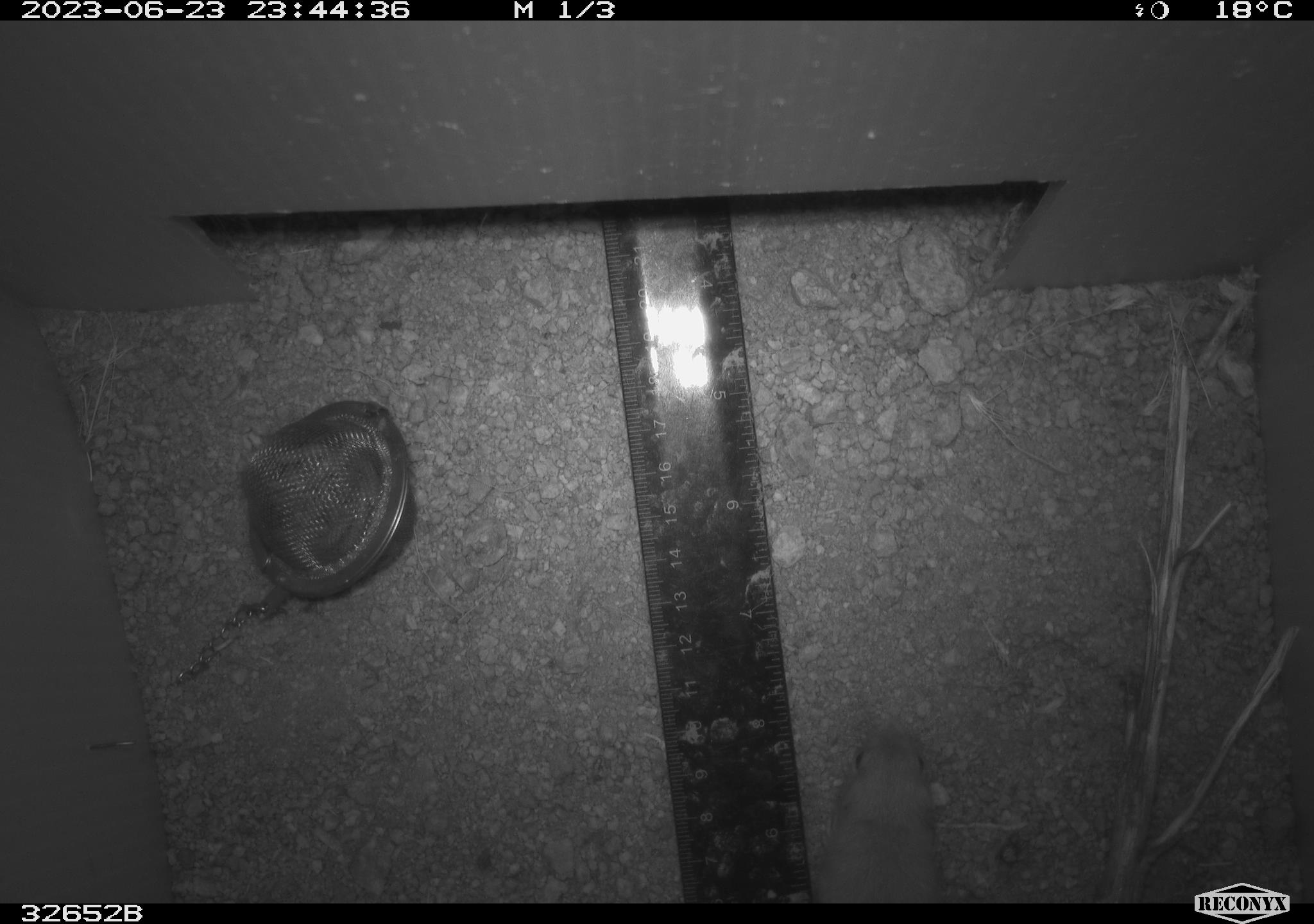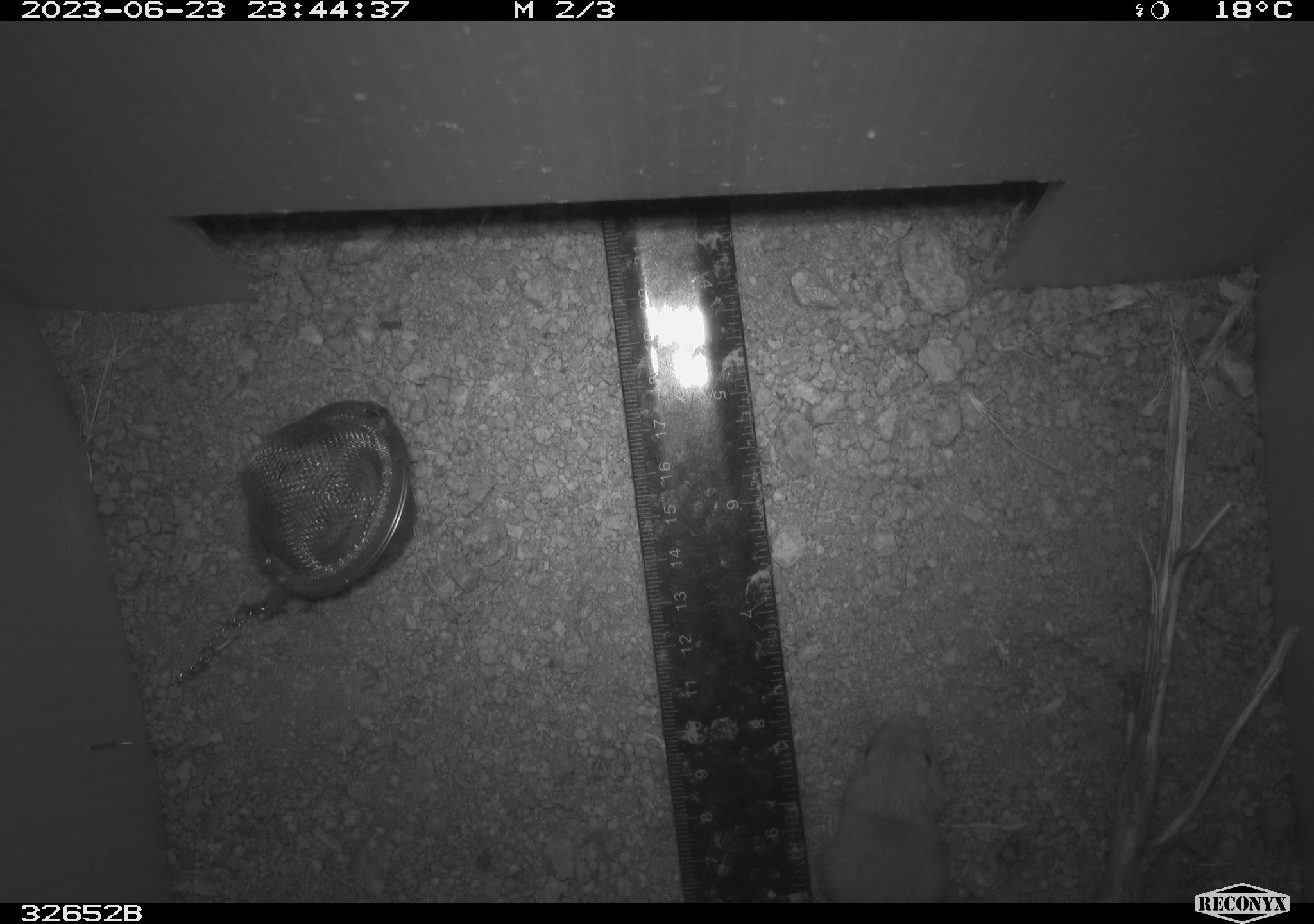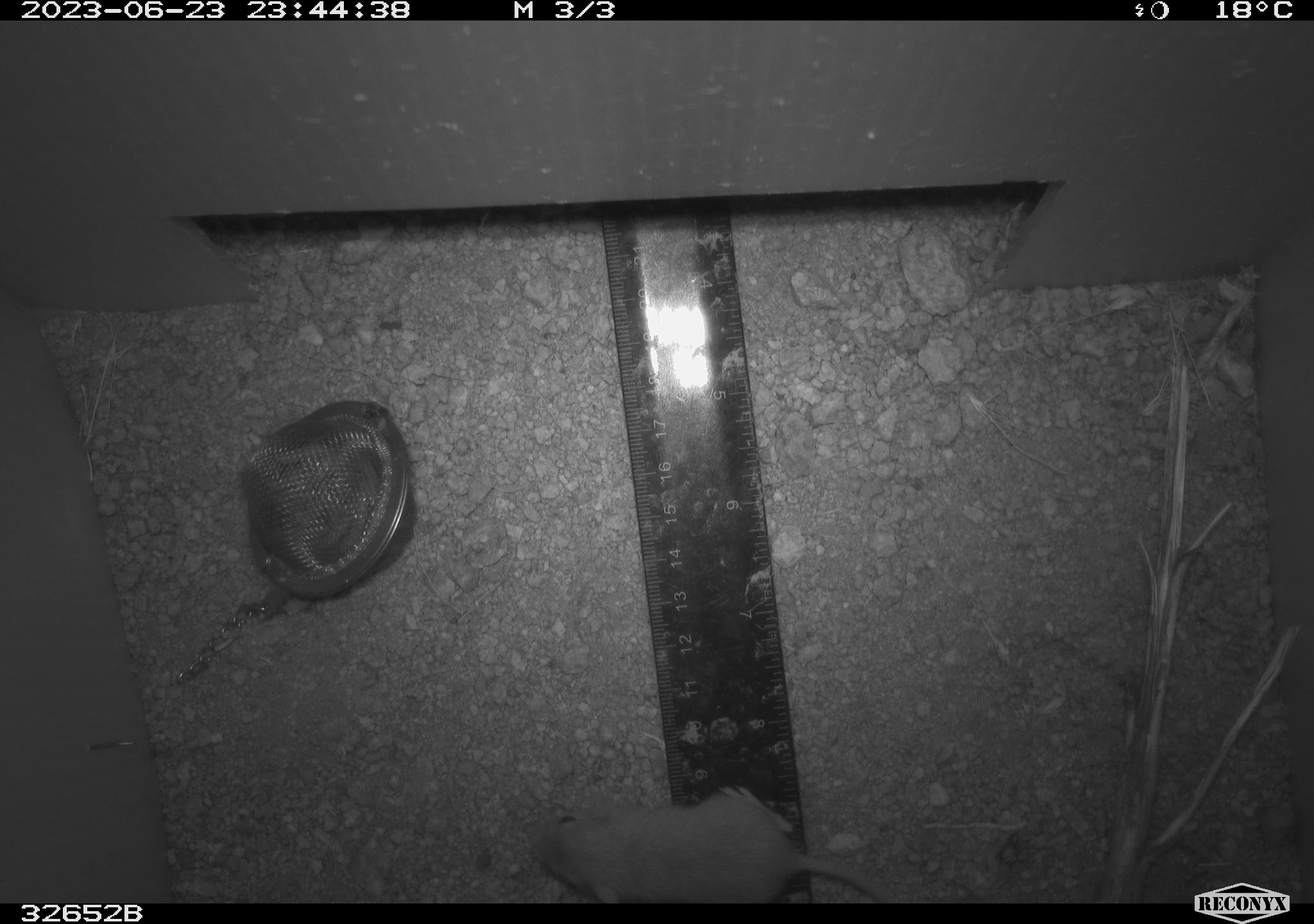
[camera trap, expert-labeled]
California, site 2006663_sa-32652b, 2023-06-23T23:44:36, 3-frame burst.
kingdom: Animalia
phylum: Chordata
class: Mammalia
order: Rodentia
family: Heteromyidae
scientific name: Heteromyidae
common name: kangaroo rats and pocket mice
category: heteromyidae family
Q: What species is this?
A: Heteromyidae family (kangaroo rats and pocket mice) (Heteromyidae).